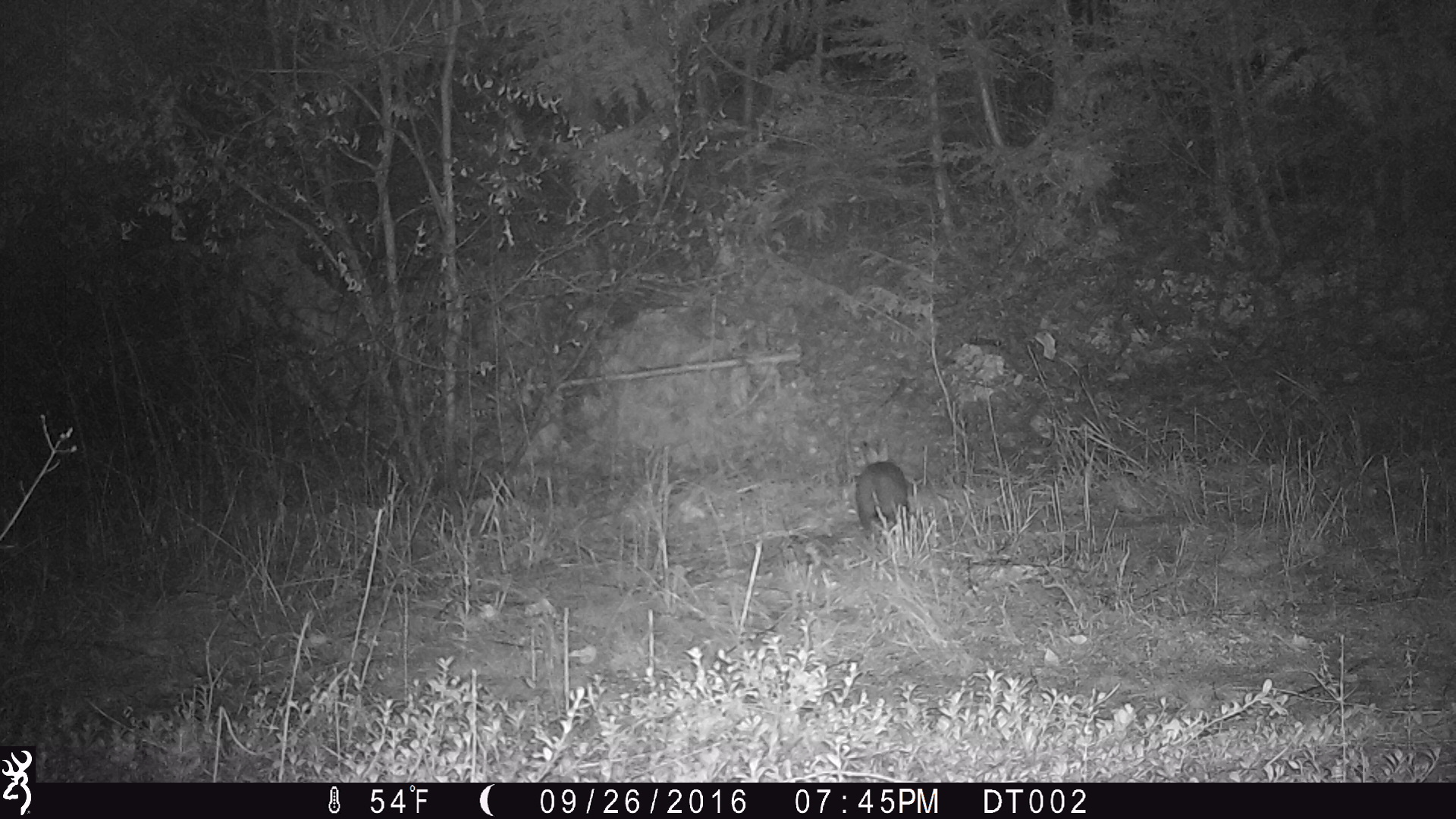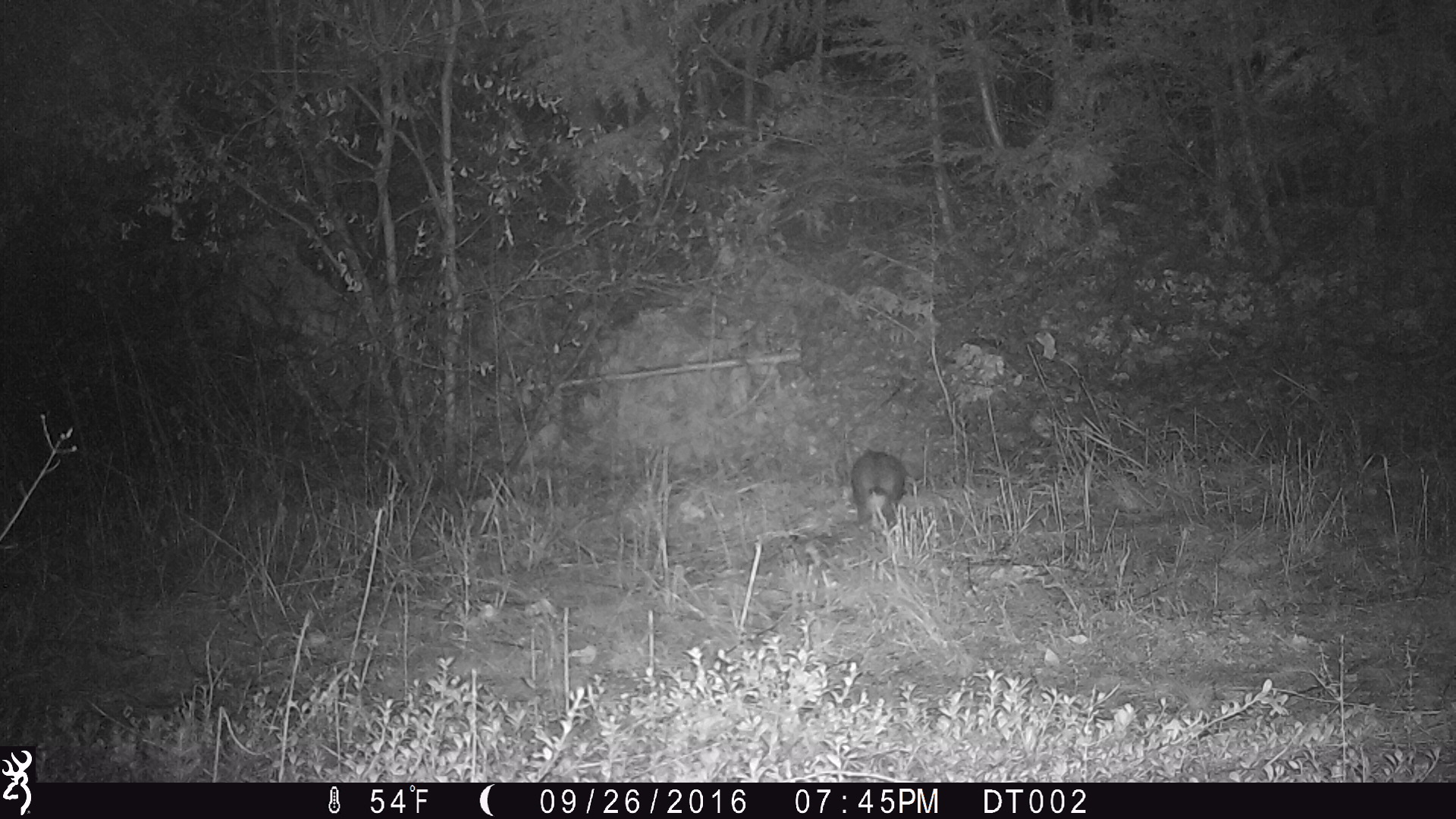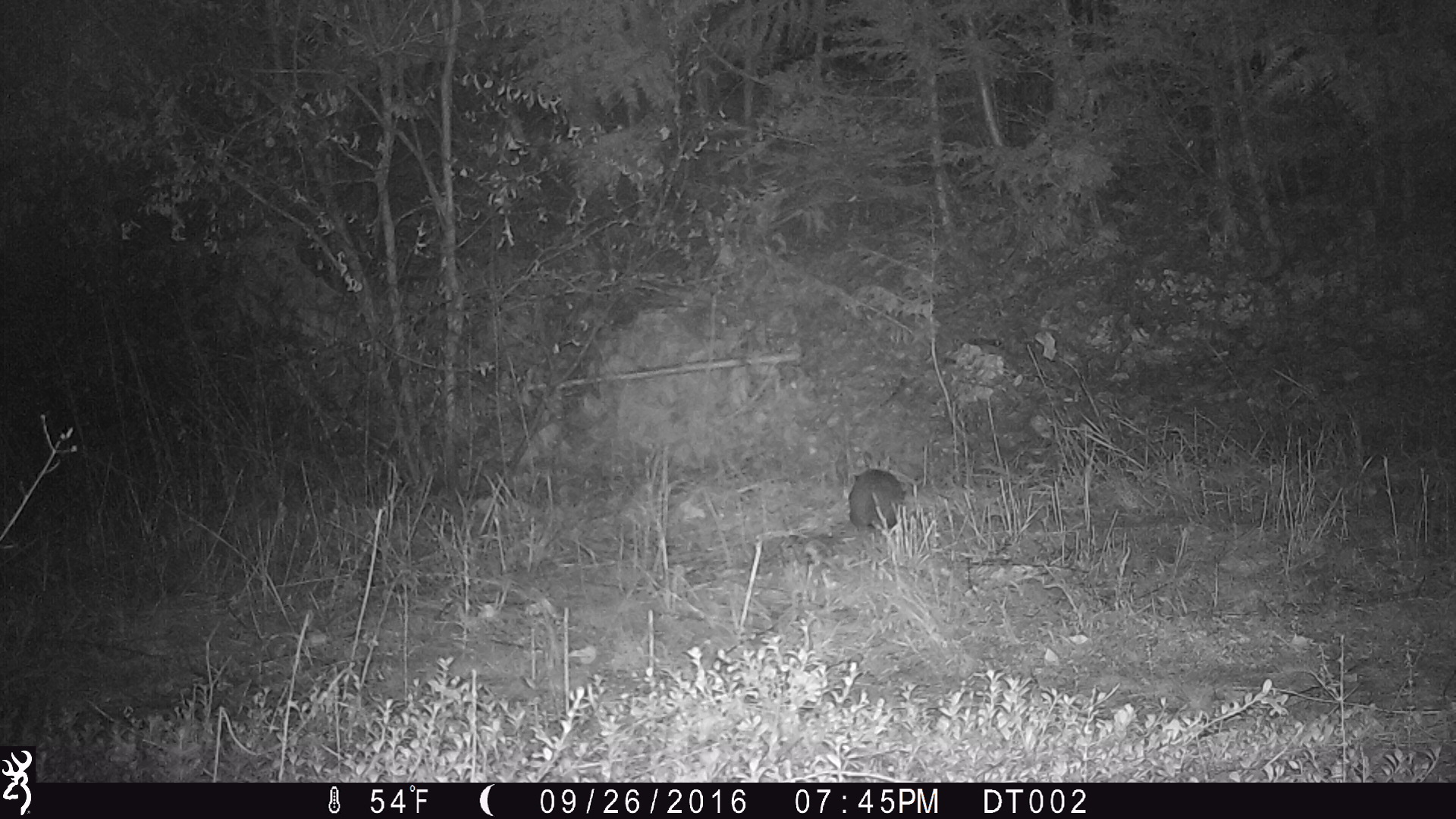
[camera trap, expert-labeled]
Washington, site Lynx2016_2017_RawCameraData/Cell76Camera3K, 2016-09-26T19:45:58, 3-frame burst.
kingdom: Animalia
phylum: Chordata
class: Mammalia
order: Lagomorpha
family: Leporidae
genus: Lepus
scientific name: Lepus americanus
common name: snowshoe hare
Lepus americanus (snowshoe hare). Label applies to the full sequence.